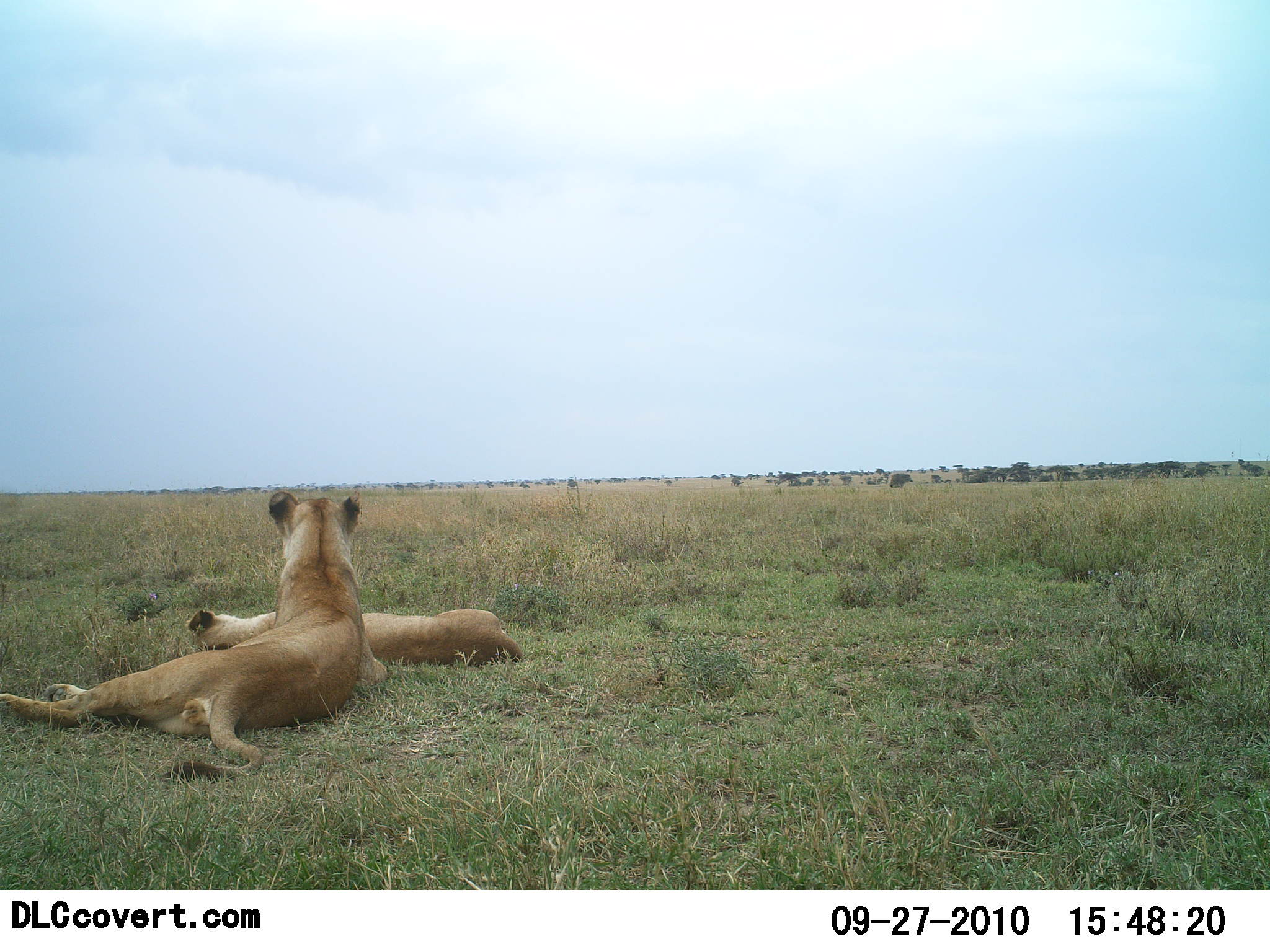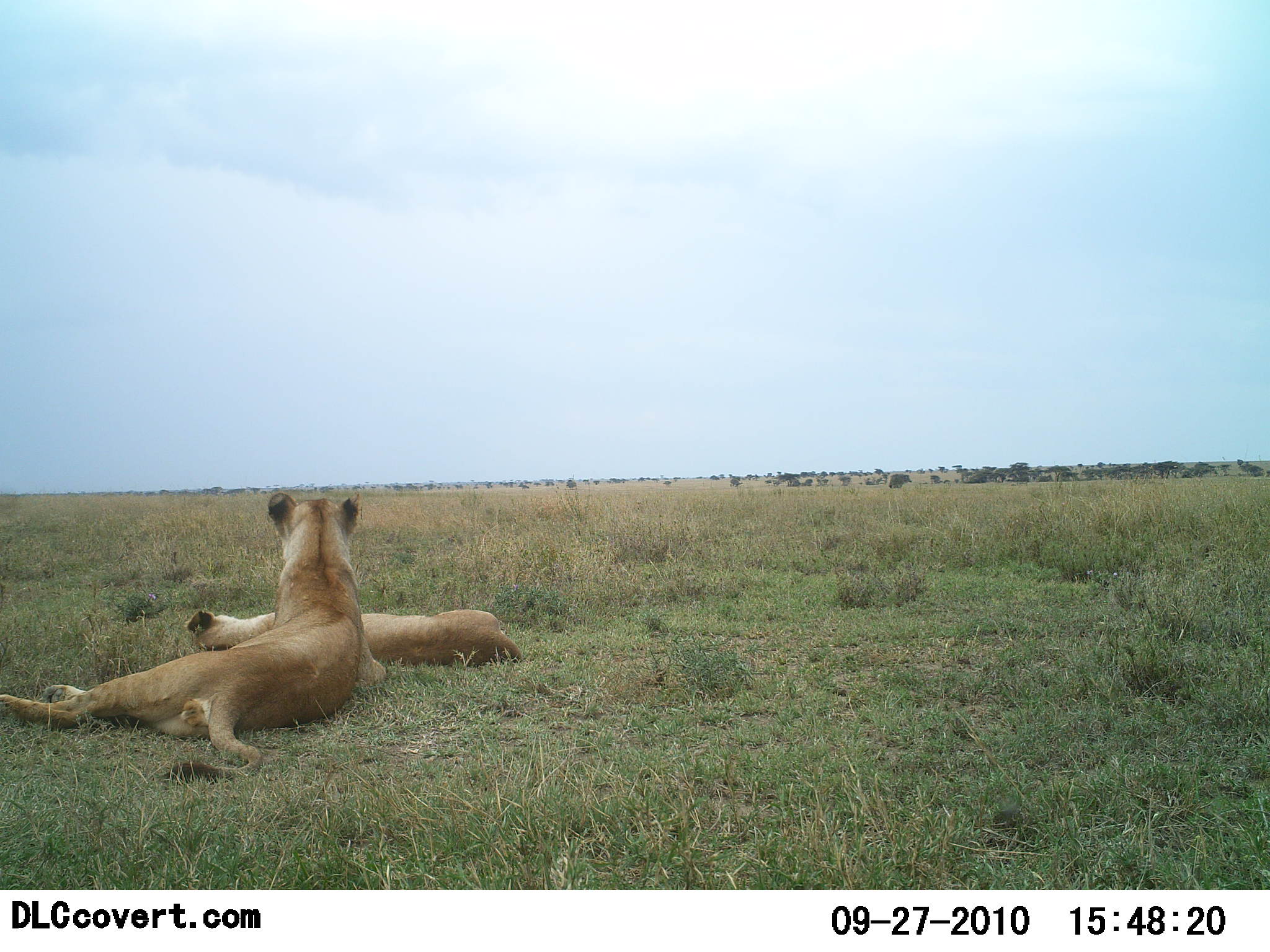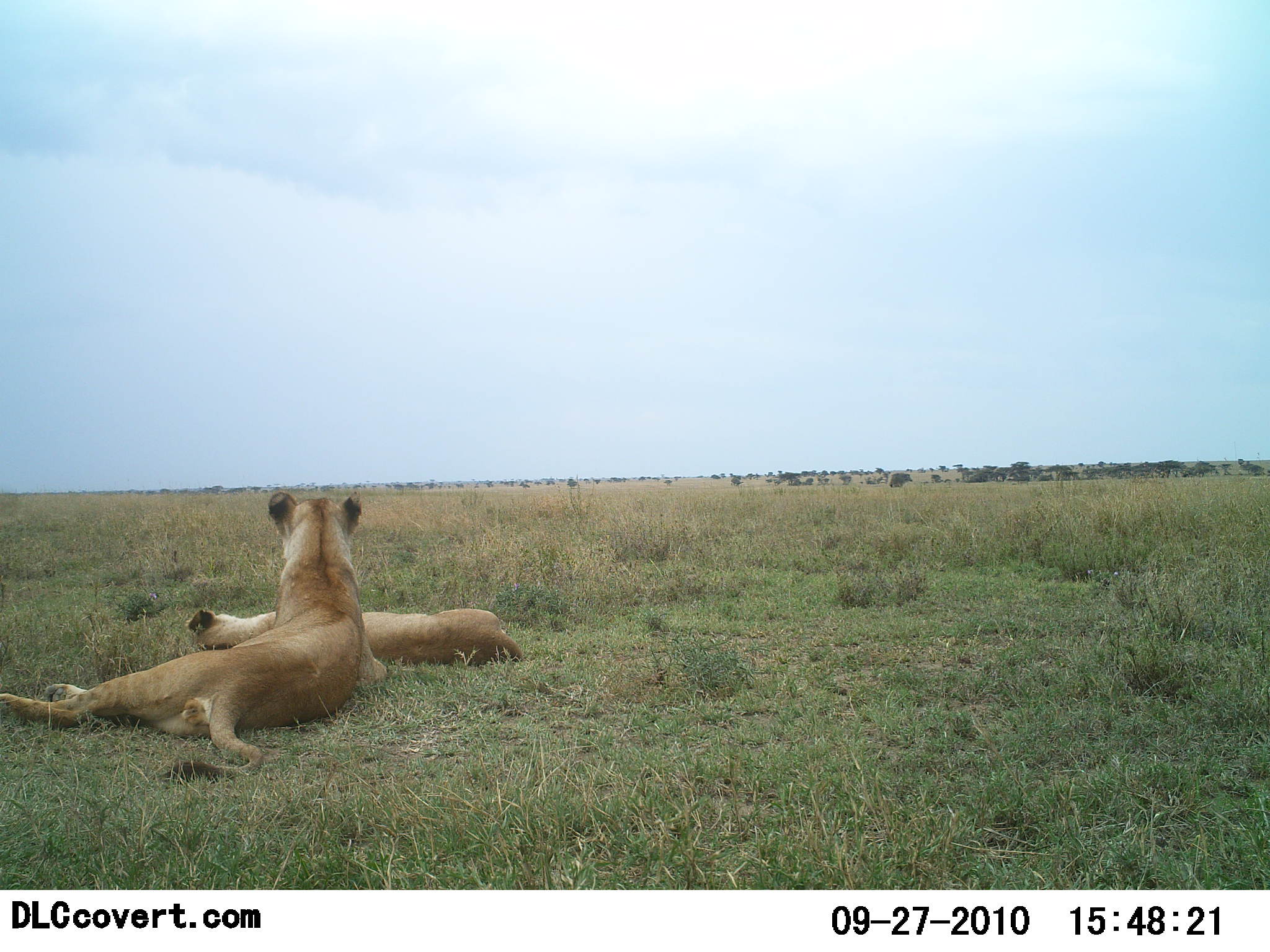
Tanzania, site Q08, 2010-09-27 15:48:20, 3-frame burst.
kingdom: Animalia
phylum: Chordata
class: Mammalia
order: Carnivora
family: Felidae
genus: Panthera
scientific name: Panthera leo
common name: lion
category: lionfemale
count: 2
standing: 0%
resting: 100%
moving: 0%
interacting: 11%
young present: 0%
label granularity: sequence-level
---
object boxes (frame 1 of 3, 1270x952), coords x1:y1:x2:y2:
animal: 0:492:388:779; 183:606:523:666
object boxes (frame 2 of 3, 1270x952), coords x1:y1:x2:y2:
animal: 0:491:386:782; 183:605:521:668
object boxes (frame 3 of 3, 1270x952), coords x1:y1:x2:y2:
animal: 1:491:385:778; 181:606:520:666